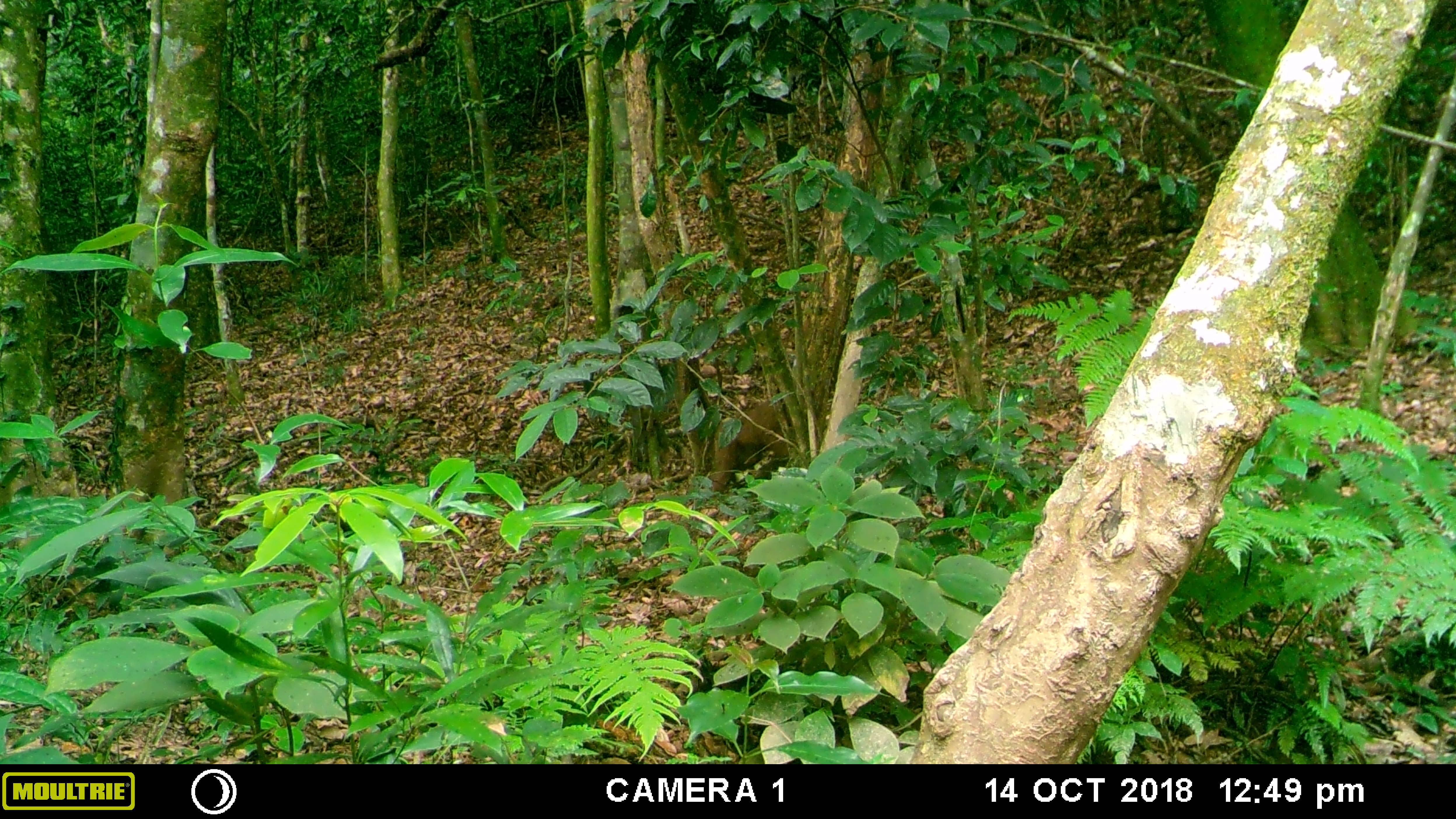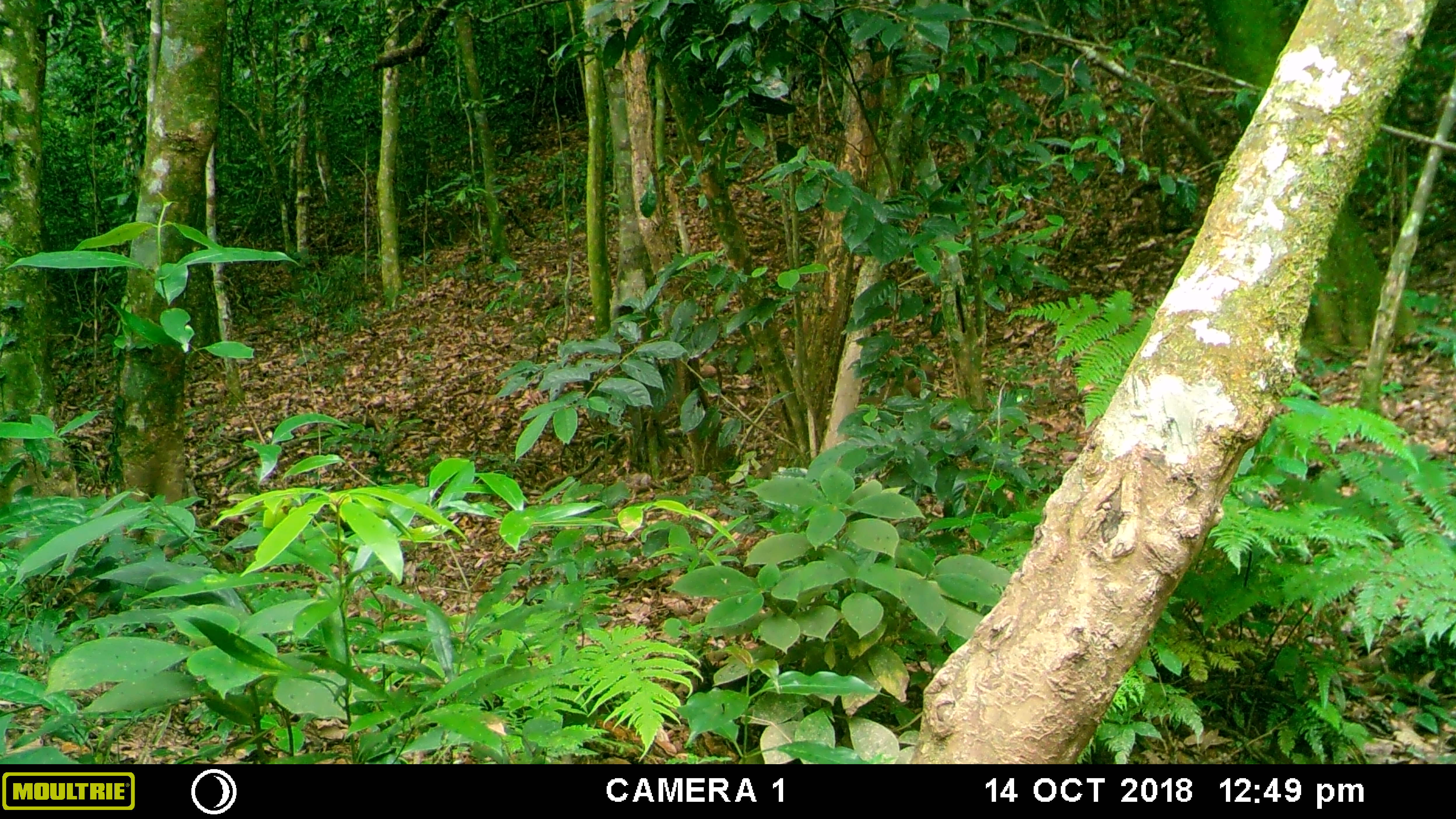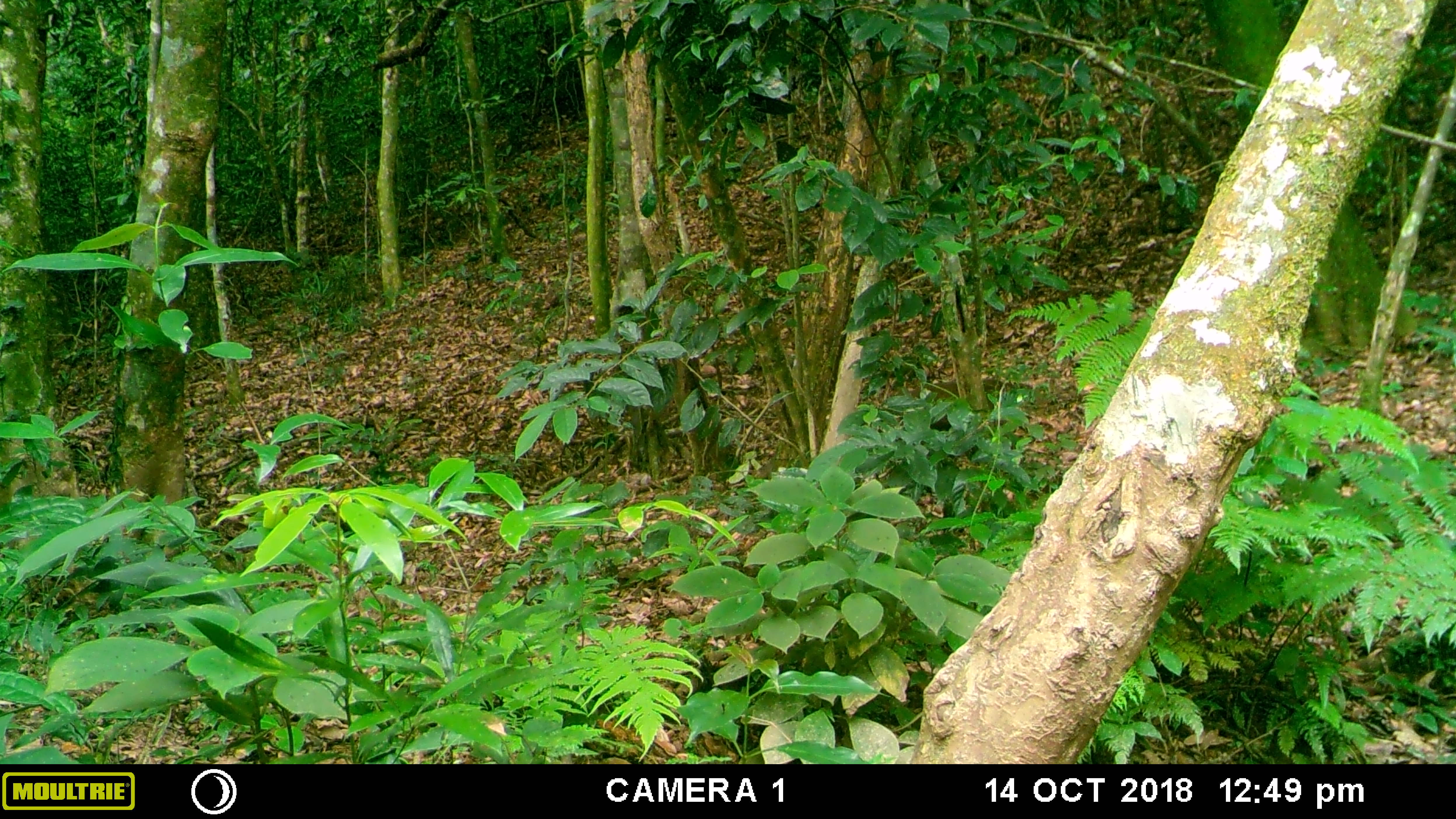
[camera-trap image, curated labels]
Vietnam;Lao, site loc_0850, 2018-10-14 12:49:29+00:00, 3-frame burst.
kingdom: Animalia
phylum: Chordata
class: Mammalia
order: Primates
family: Cercopithecidae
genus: Macaca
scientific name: Macaca arctoides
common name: stump-tailed macaque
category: stump tailed macaque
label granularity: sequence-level